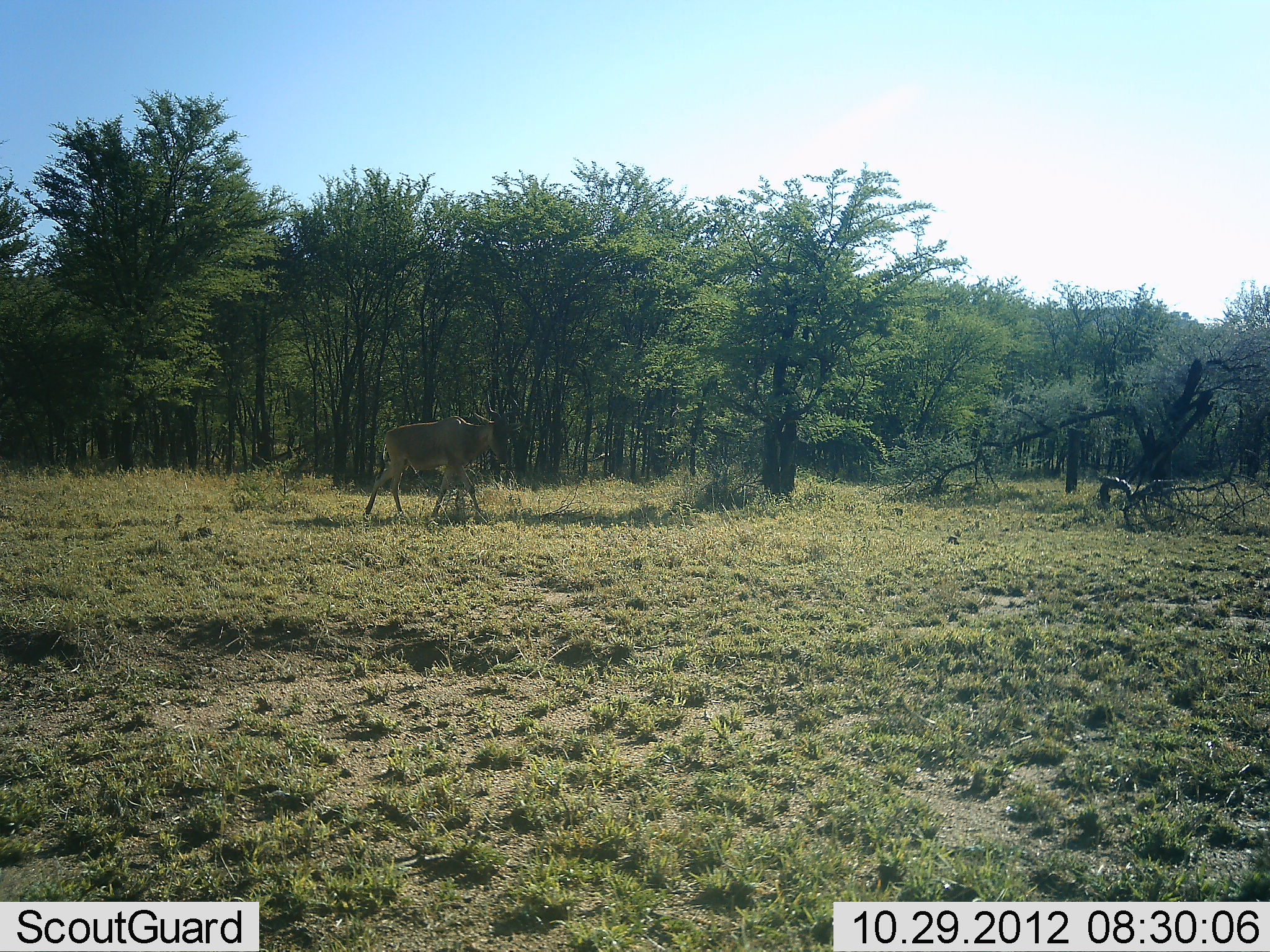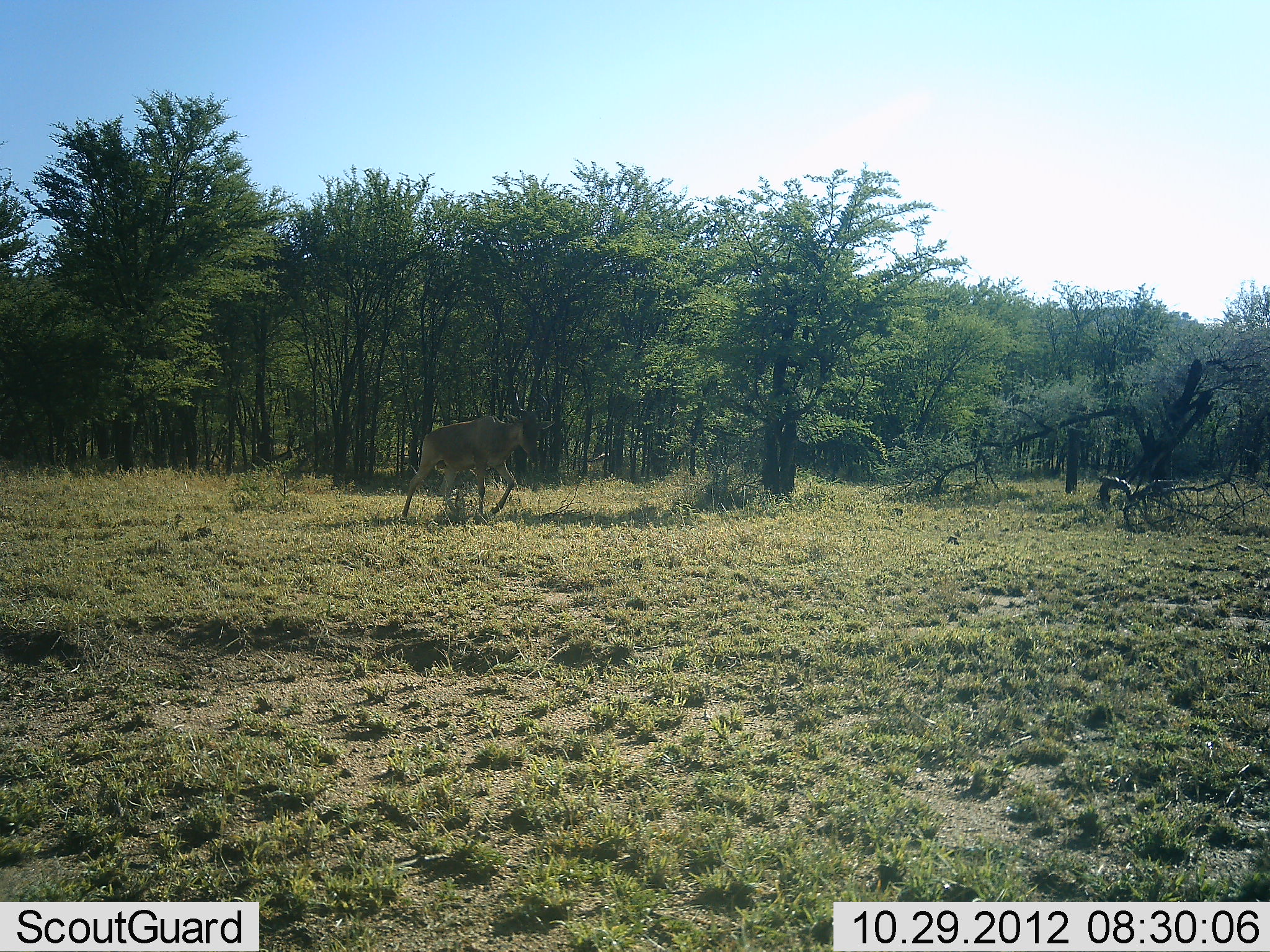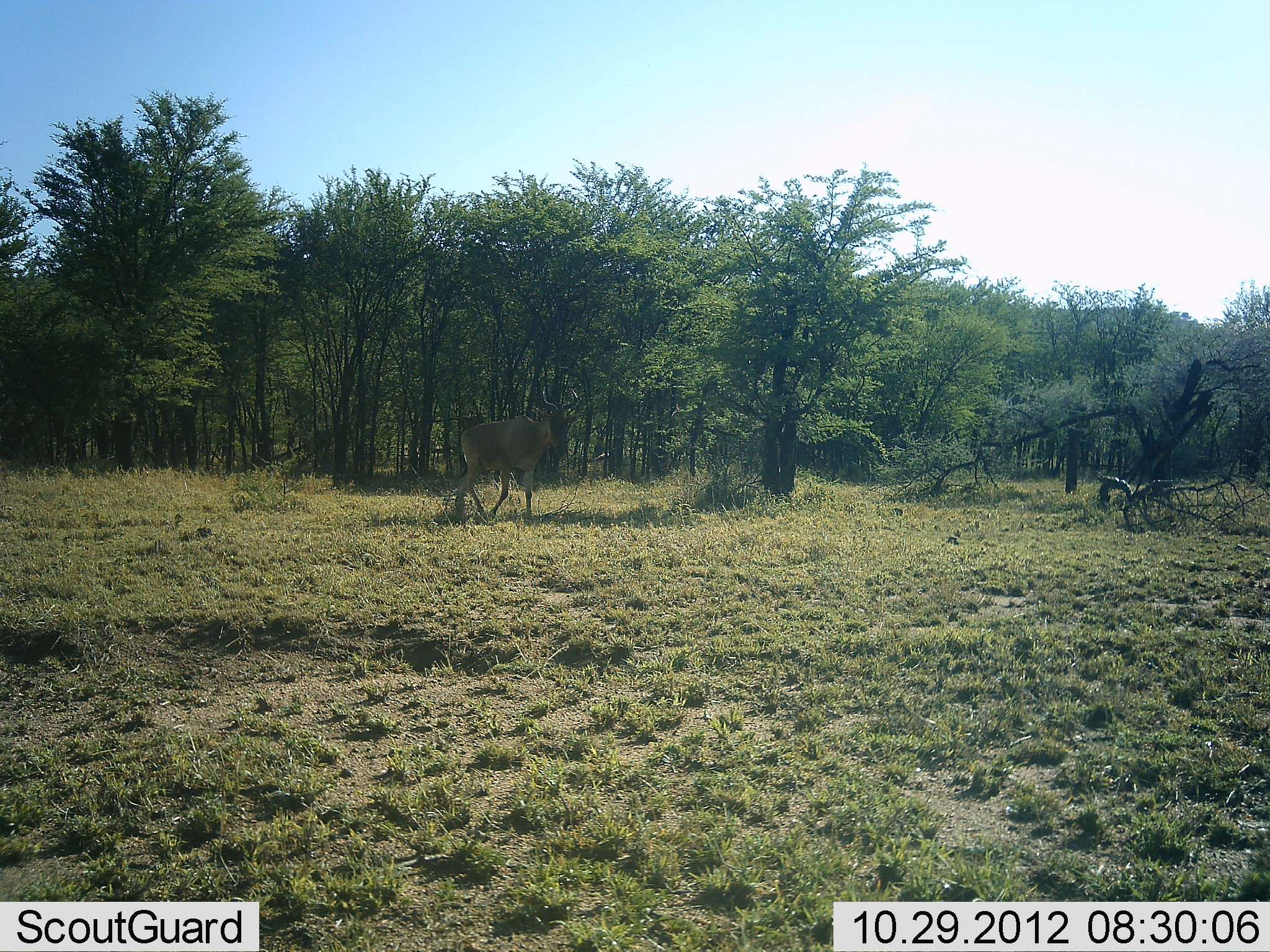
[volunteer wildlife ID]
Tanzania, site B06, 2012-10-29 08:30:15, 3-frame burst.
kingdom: Animalia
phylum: Chordata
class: Mammalia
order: Artiodactyla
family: Bovidae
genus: Alcelaphus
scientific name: Alcelaphus buselaphus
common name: hartebeest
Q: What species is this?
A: Hartebeest (Alcelaphus buselaphus).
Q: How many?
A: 1.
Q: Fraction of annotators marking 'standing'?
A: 0%.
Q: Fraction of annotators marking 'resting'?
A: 0%.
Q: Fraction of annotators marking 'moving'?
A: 100%.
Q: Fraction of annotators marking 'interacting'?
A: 0%.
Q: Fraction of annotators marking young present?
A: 0%.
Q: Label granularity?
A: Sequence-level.